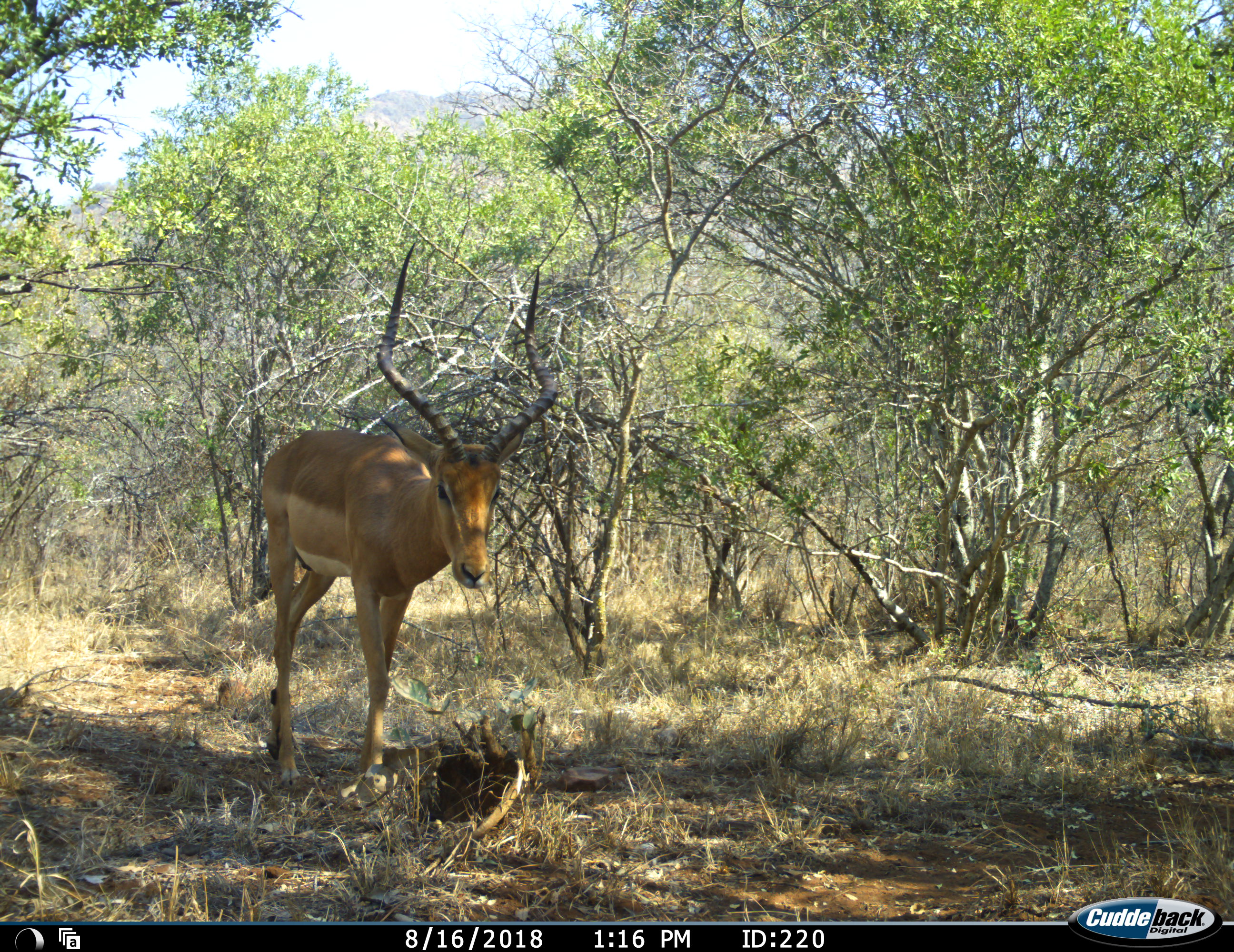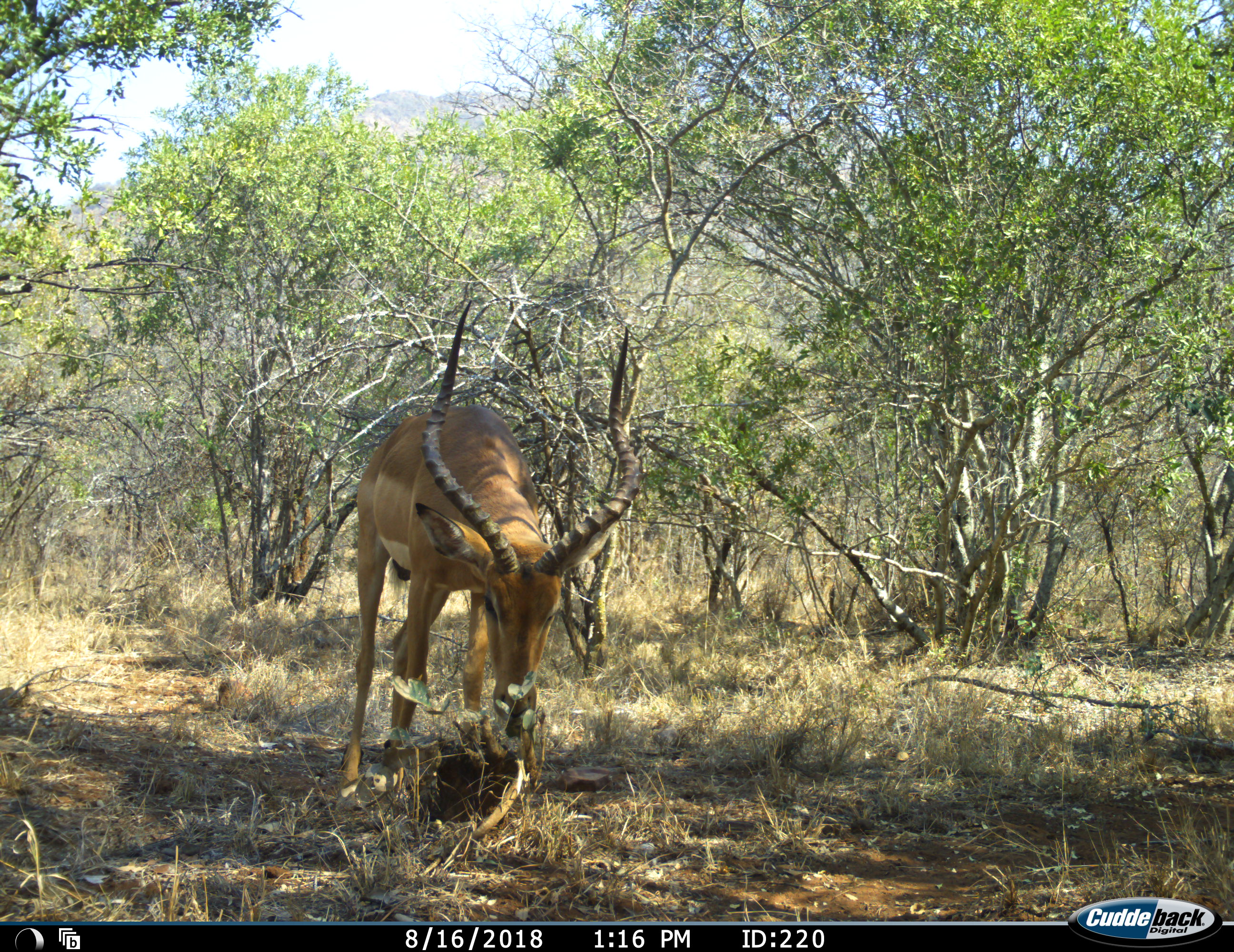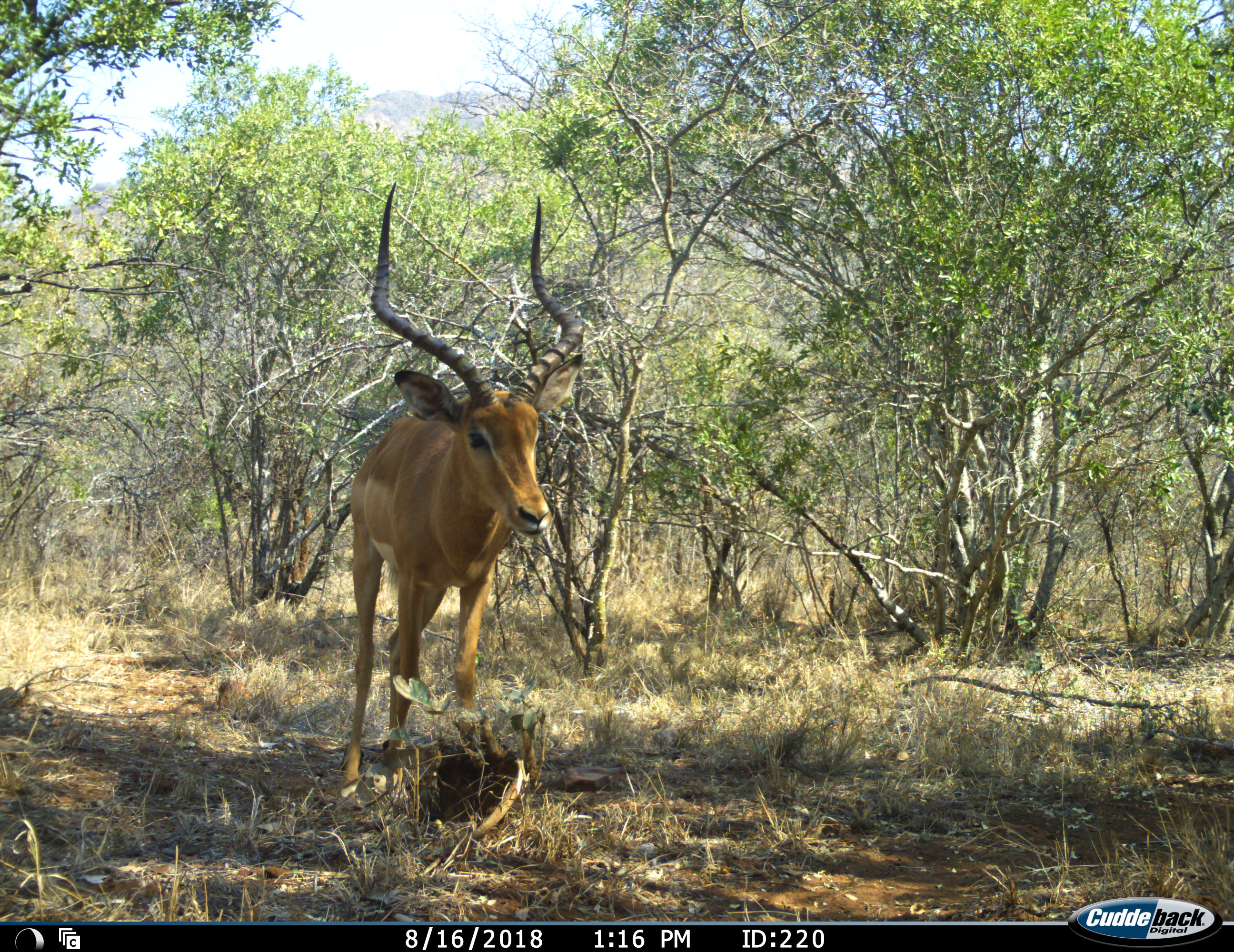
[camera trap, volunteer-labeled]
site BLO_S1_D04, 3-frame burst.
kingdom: Animalia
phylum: Chordata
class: Mammalia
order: Artiodactyla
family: Bovidae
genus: Aepyceros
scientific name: Aepyceros melampus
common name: impala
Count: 1.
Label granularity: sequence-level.